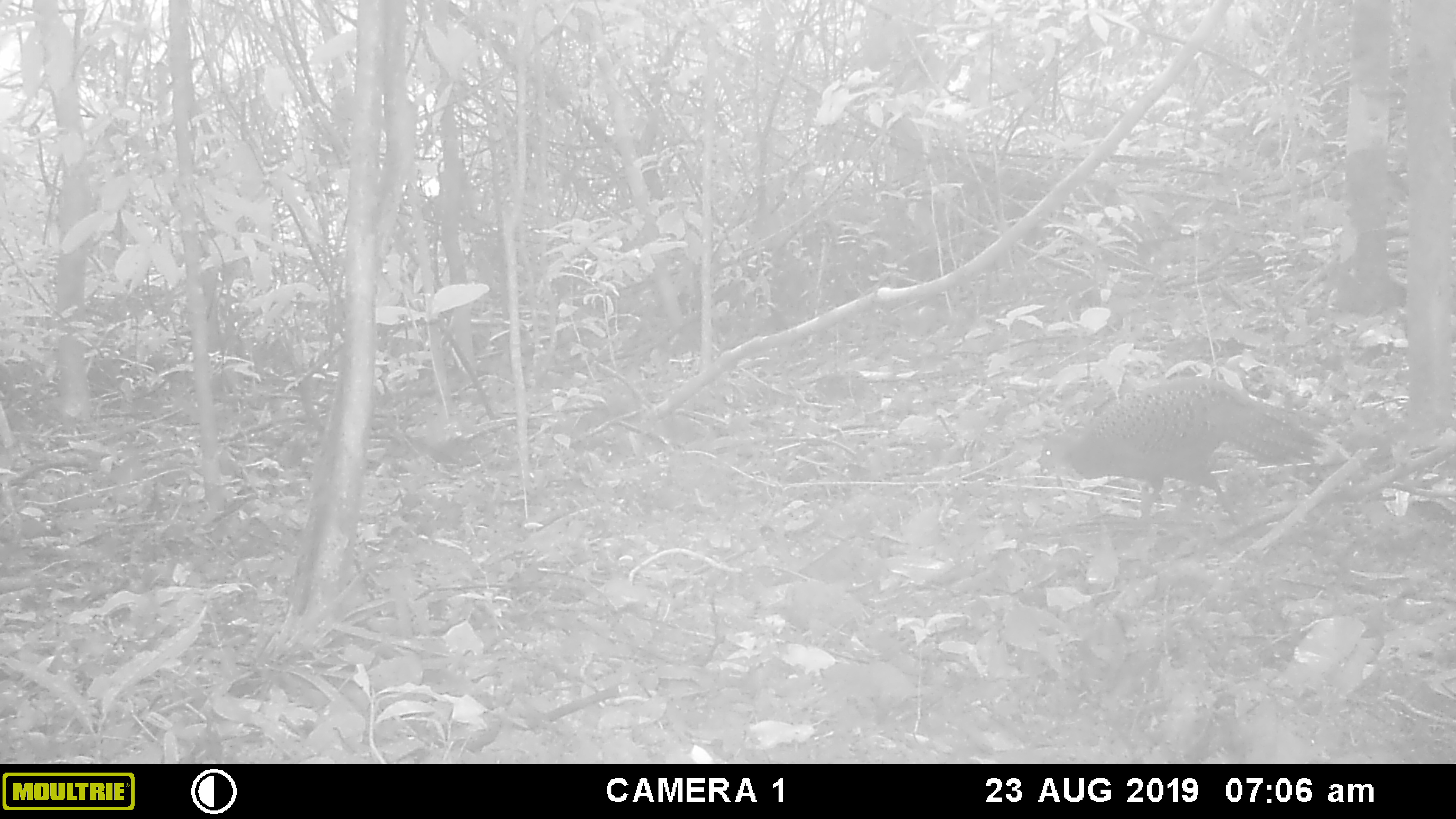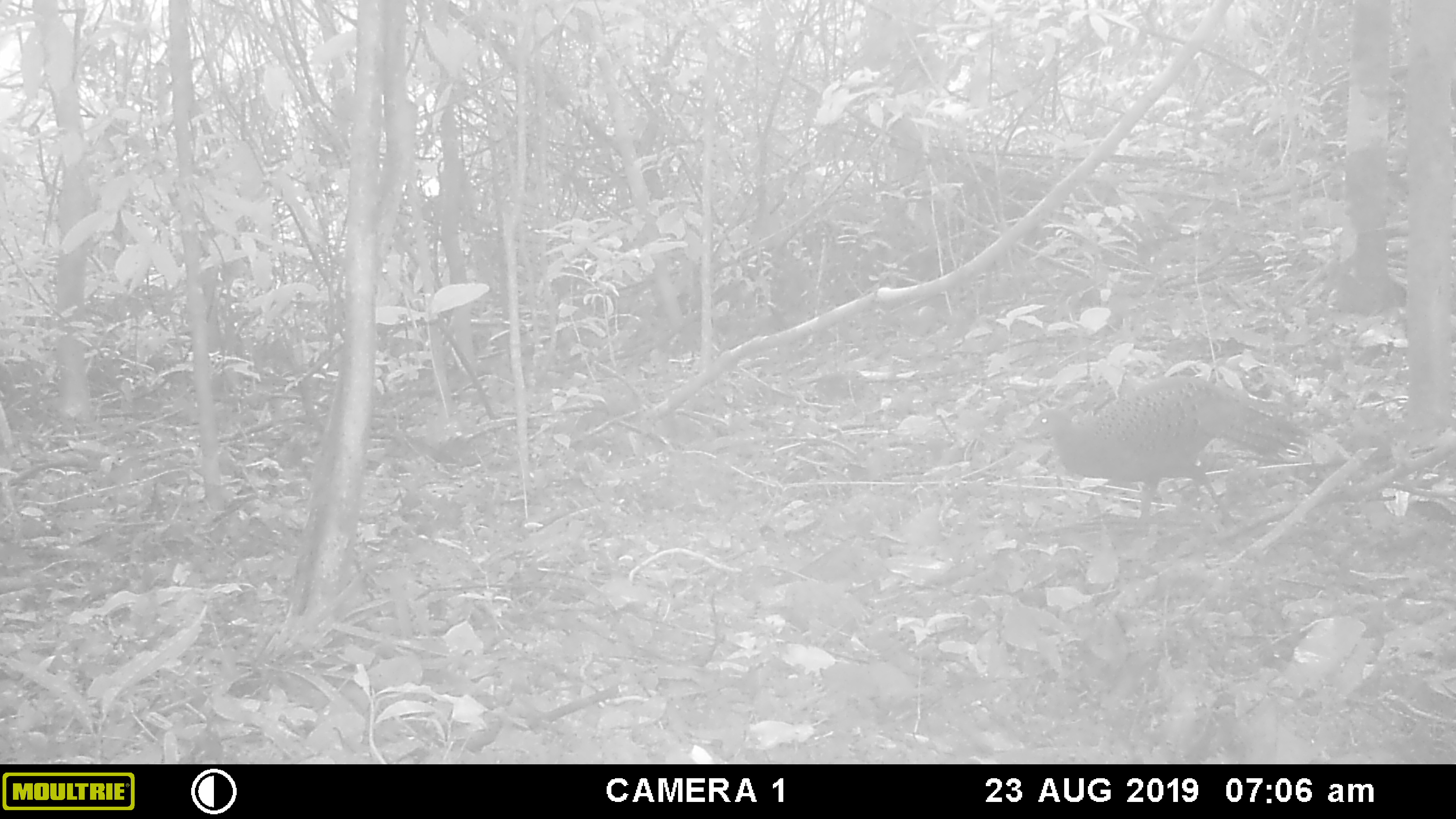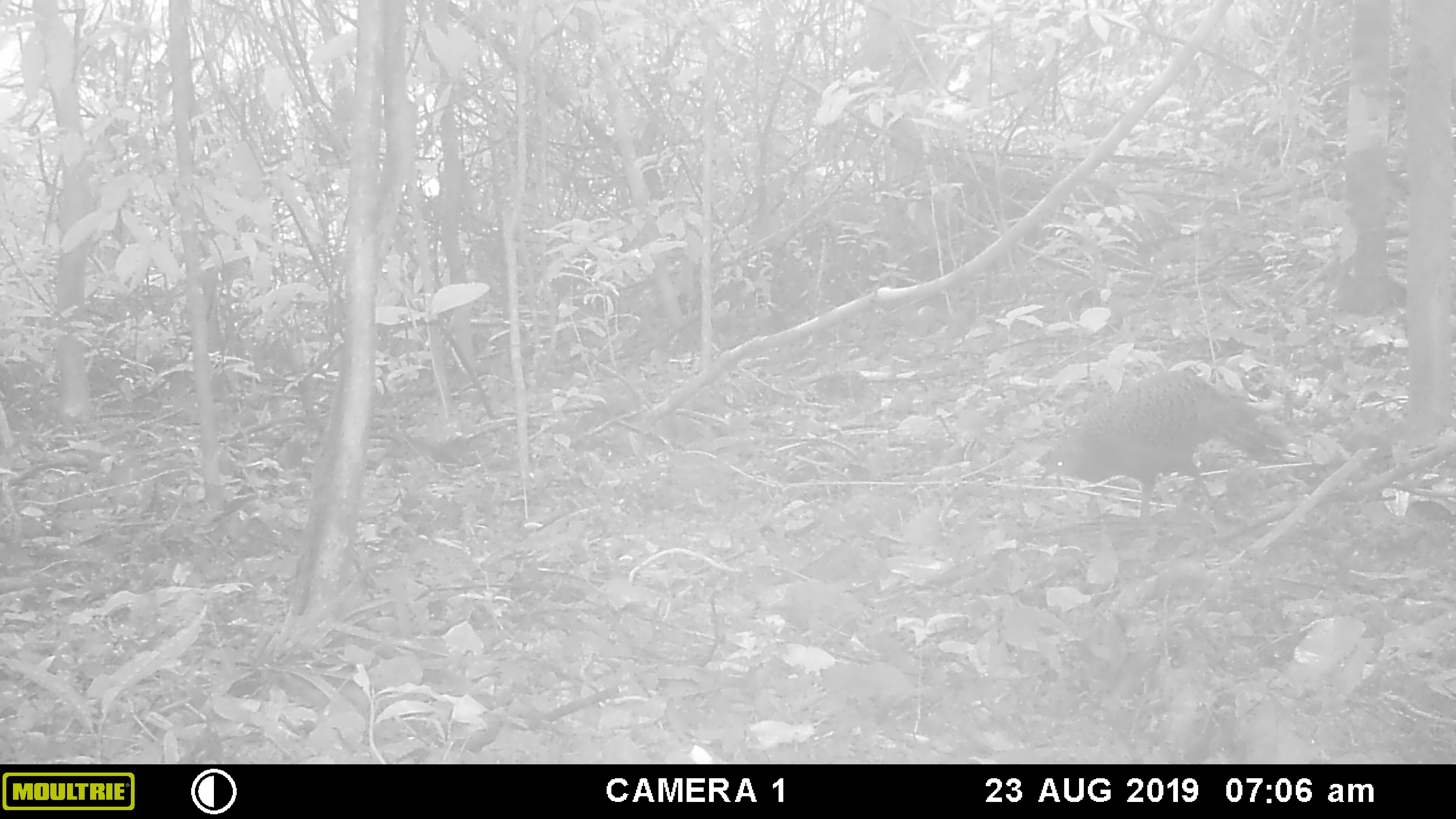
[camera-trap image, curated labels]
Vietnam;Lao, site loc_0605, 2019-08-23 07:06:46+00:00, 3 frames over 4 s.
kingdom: Animalia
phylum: Chordata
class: Aves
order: Galliformes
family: Phasianidae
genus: Polyplectron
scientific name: Polyplectron bicalcaratum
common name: gray peacock-pheasant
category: grey peacock pheasant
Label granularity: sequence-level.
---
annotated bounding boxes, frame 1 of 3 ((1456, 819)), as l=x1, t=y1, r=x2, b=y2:
grey peacock pheasant: l=1039, t=375, r=1325, b=520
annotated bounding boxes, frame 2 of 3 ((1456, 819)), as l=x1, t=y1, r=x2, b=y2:
grey peacock pheasant: l=1022, t=374, r=1311, b=538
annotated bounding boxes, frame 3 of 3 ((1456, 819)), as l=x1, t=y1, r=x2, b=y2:
grey peacock pheasant: l=1036, t=369, r=1286, b=531